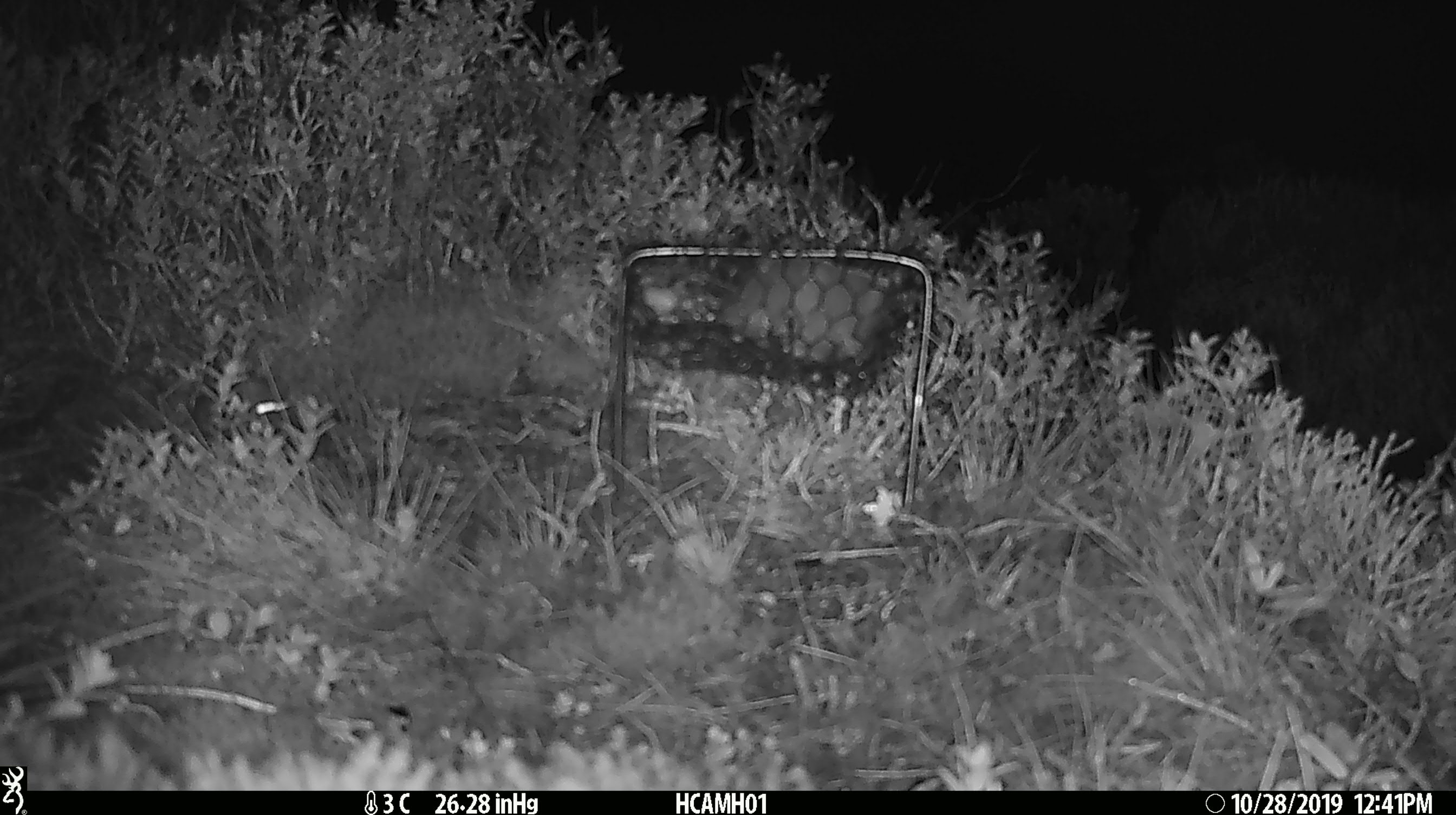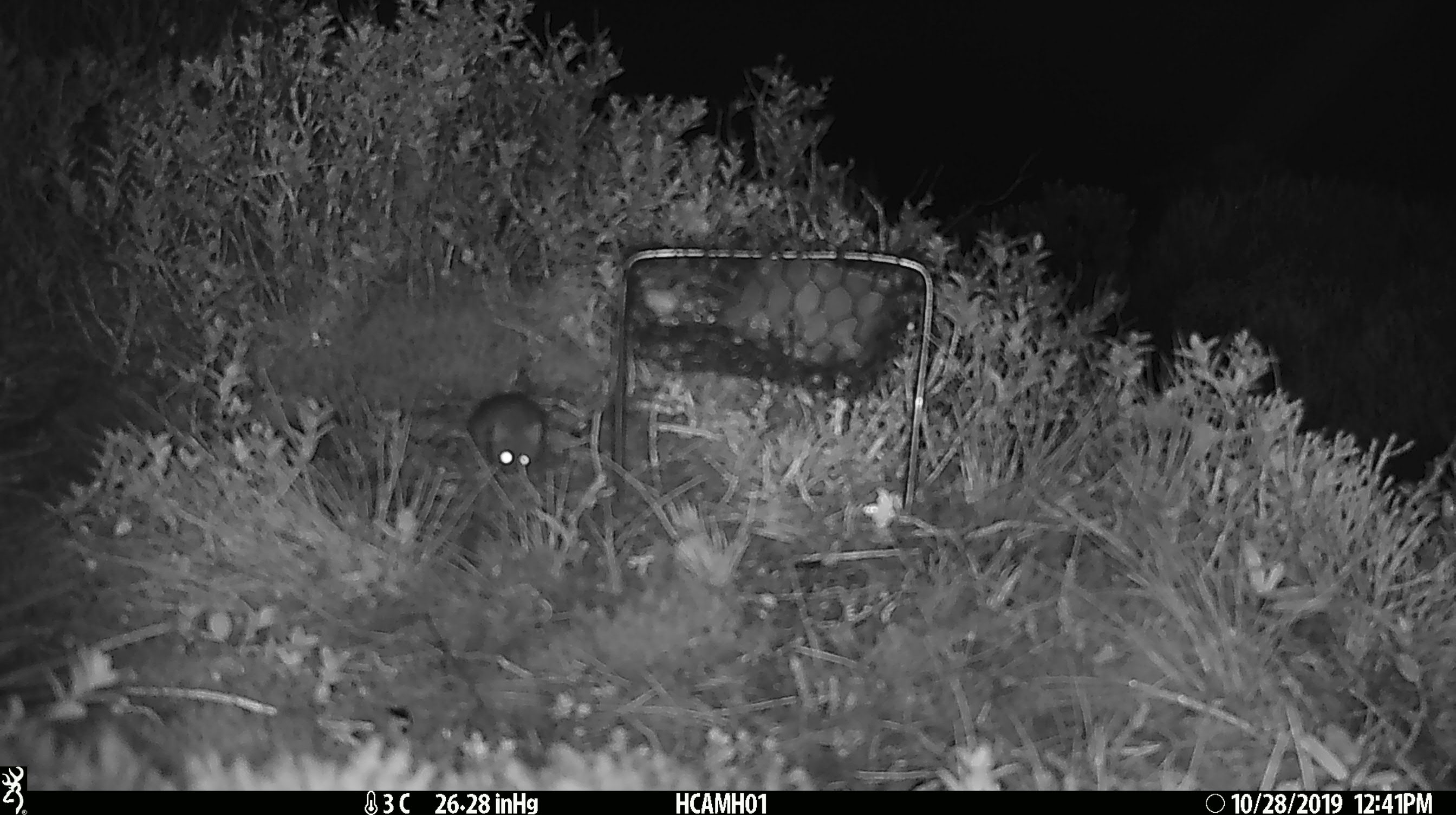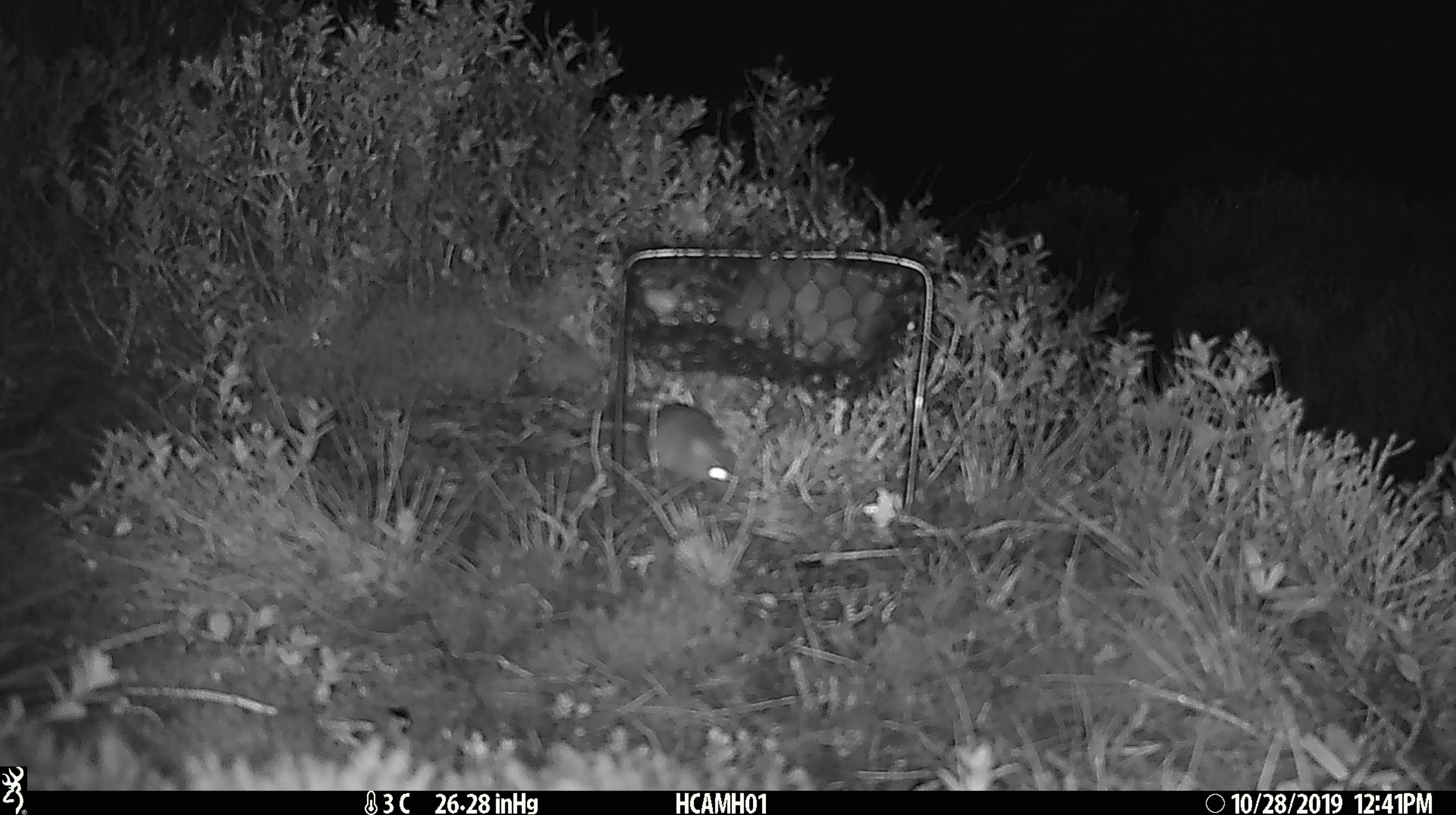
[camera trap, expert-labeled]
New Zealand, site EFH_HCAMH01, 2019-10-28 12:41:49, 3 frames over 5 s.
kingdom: Animalia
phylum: Chordata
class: Mammalia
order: Rodentia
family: Muridae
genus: Mus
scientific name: Mus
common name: mouse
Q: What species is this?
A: Mouse (Mus).